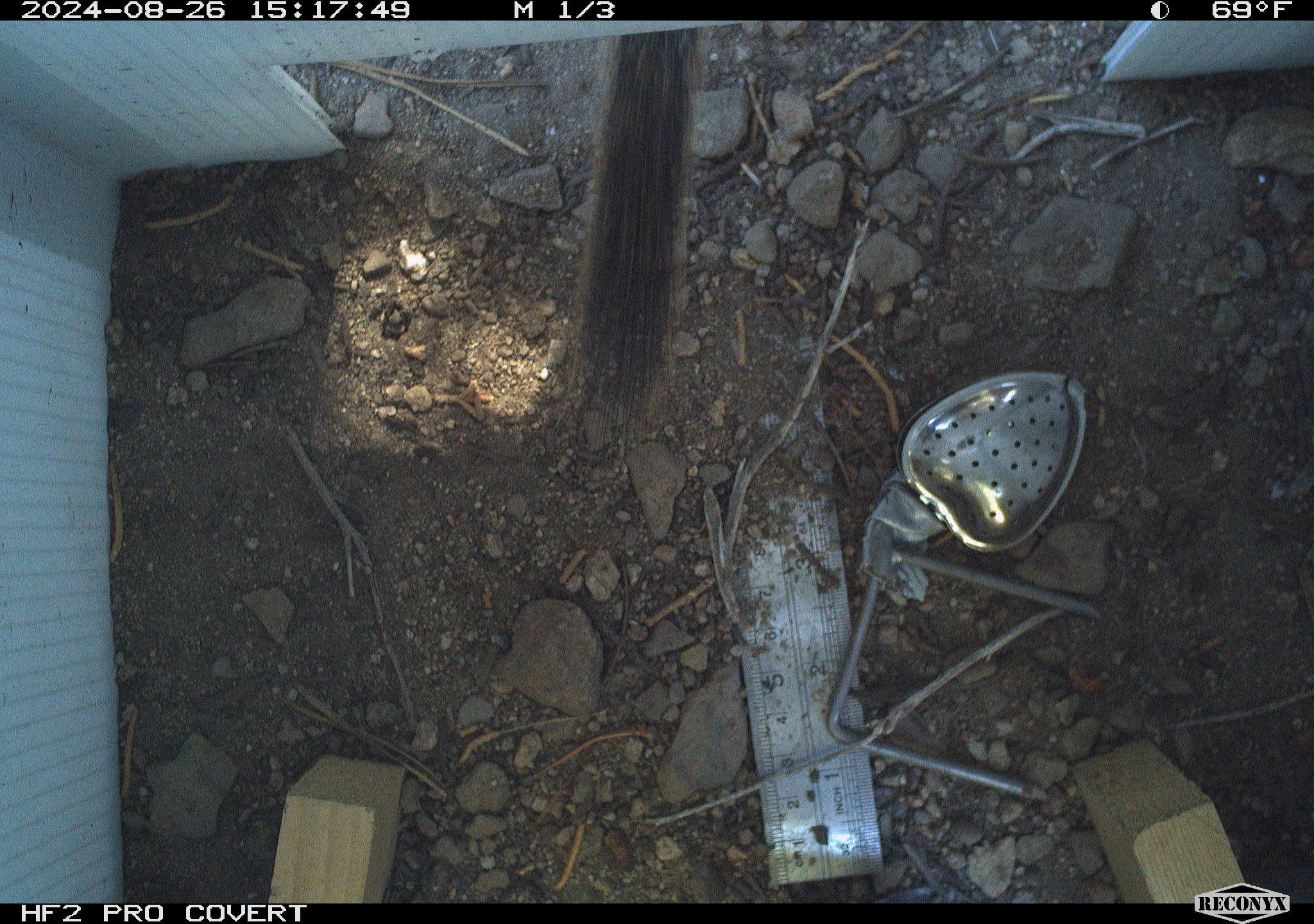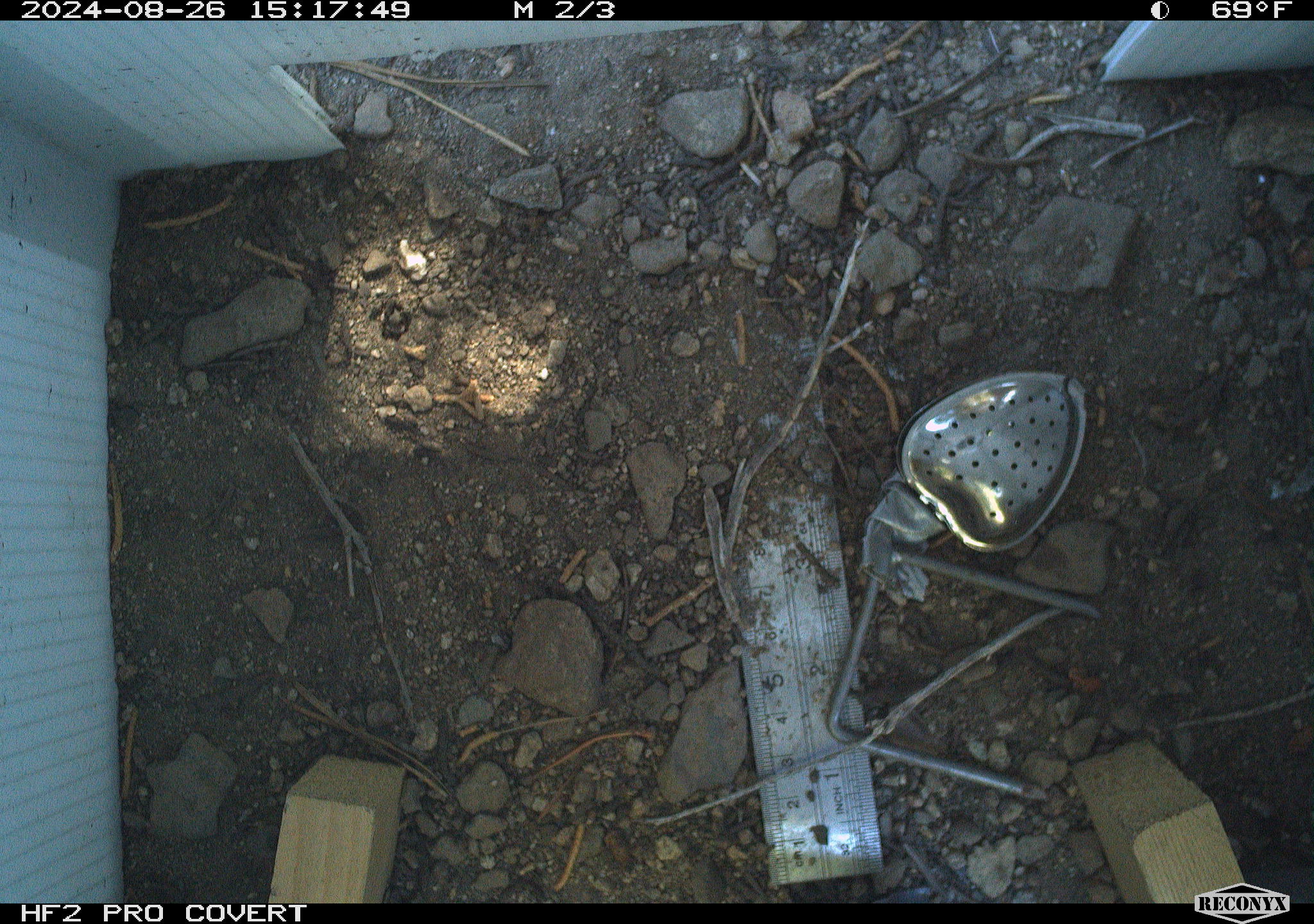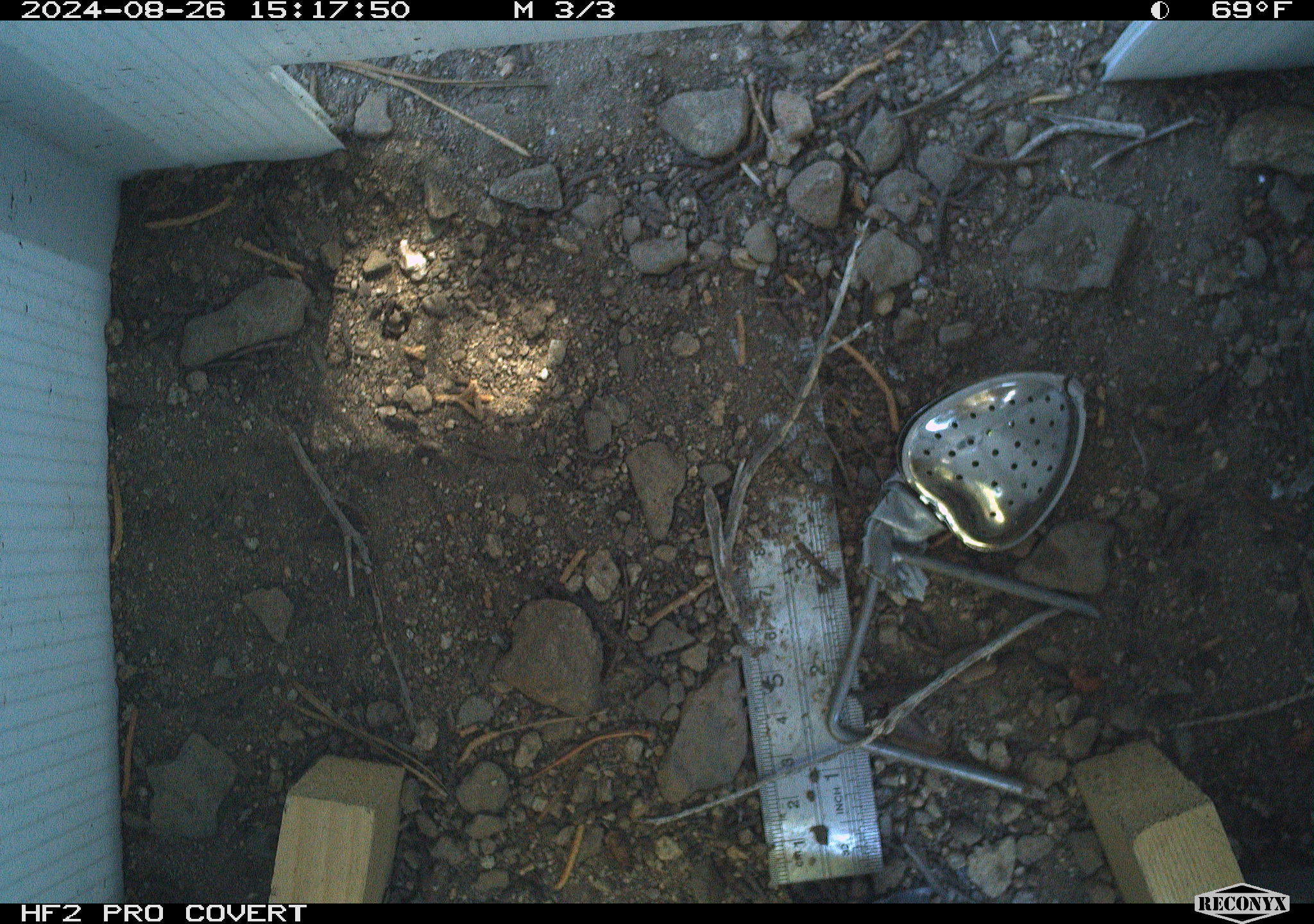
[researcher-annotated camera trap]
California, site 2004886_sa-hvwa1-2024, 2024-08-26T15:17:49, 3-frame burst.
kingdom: Animalia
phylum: Chordata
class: Mammalia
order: Rodentia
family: Sciuridae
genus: Neotamias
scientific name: Neotamias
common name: western chipmunks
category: neotamias species